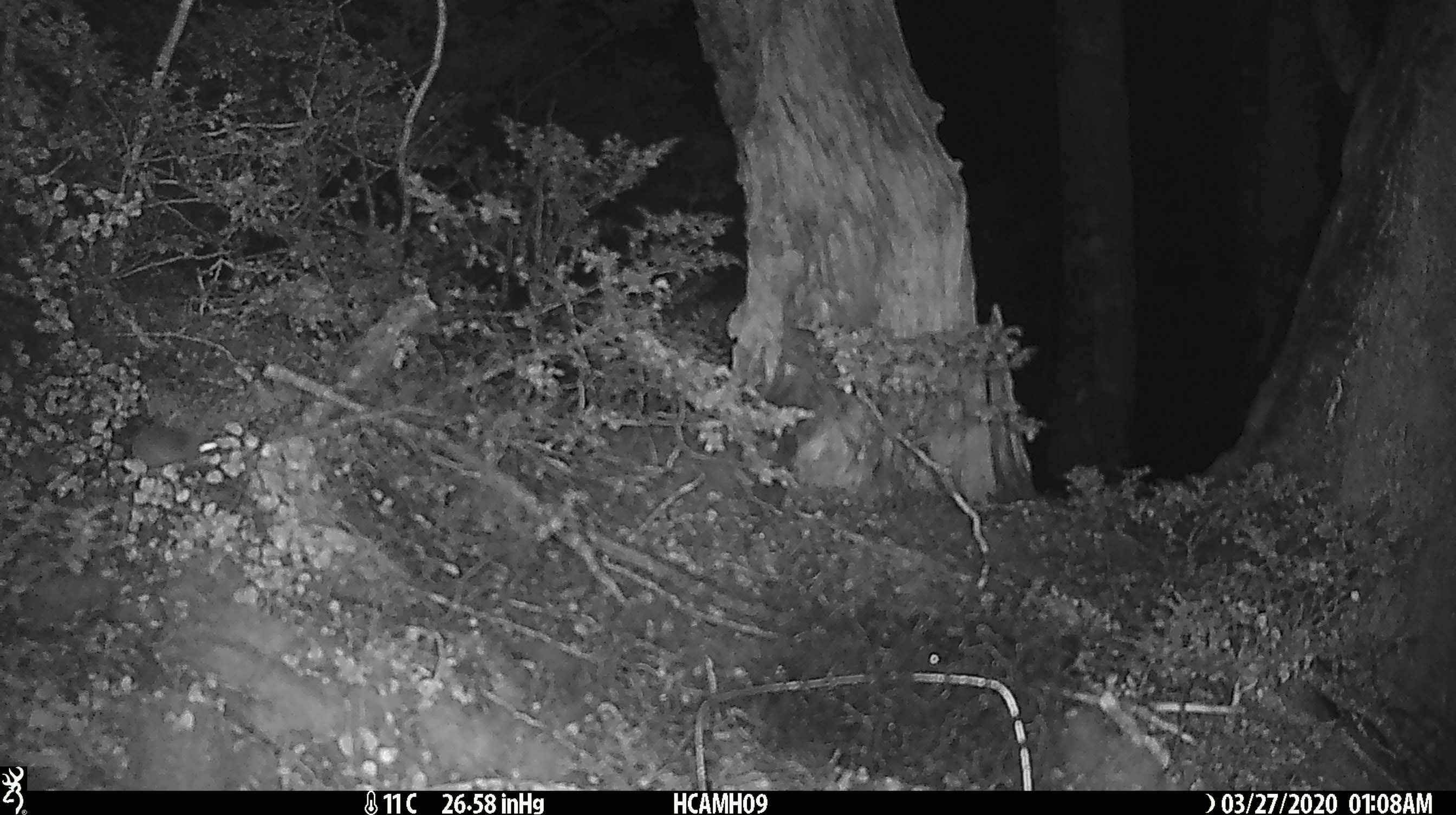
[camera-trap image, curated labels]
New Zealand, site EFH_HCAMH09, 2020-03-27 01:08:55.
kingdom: Animalia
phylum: Chordata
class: Mammalia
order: Rodentia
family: Muridae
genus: Mus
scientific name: Mus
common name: mouse